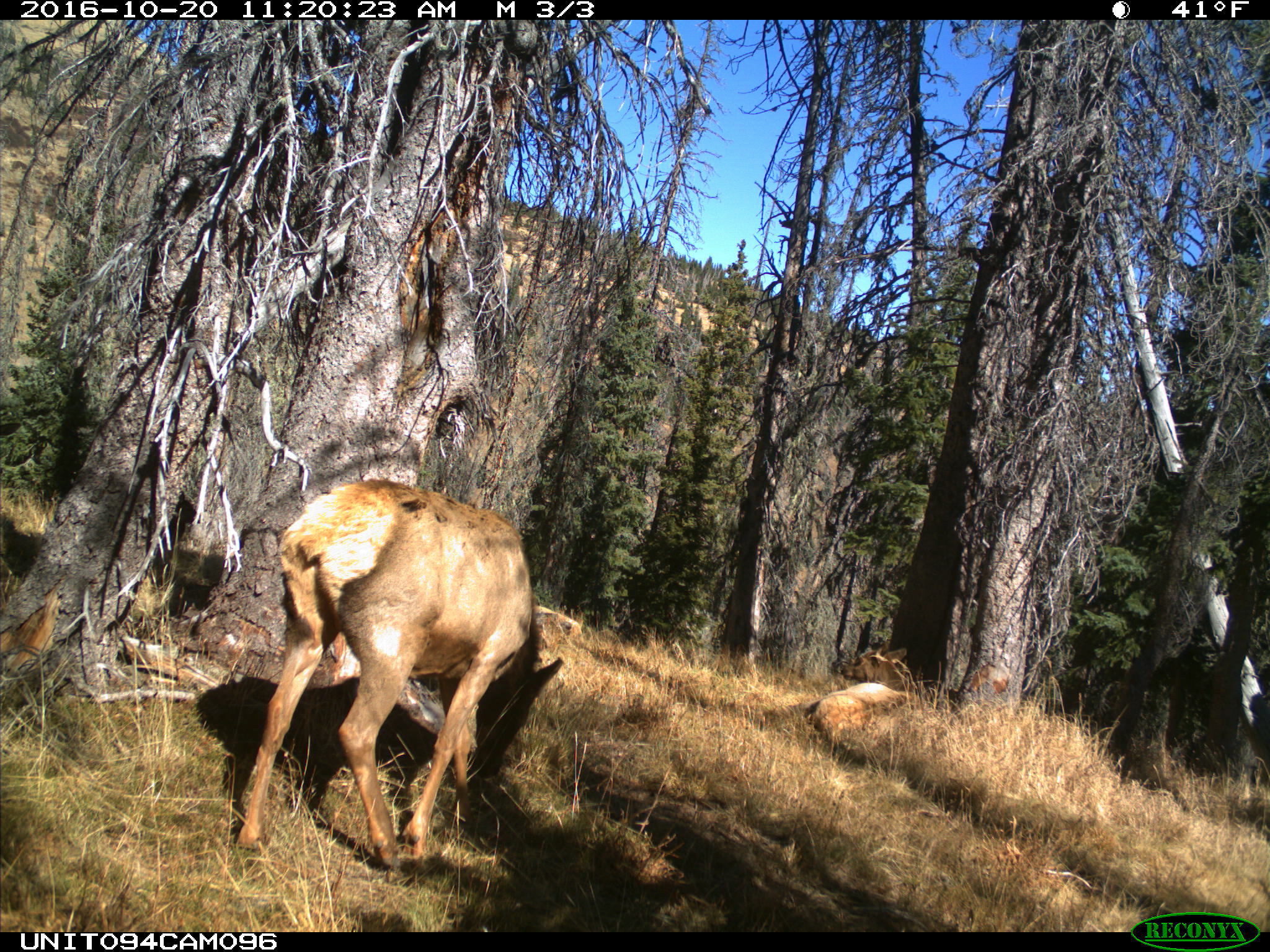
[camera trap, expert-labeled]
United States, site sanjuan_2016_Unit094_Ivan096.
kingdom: Animalia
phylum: Chordata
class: Mammalia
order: Artiodactyla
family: Cervidae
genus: Cervus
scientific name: Cervus elaphus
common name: red deer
Cervus elaphus (red deer).